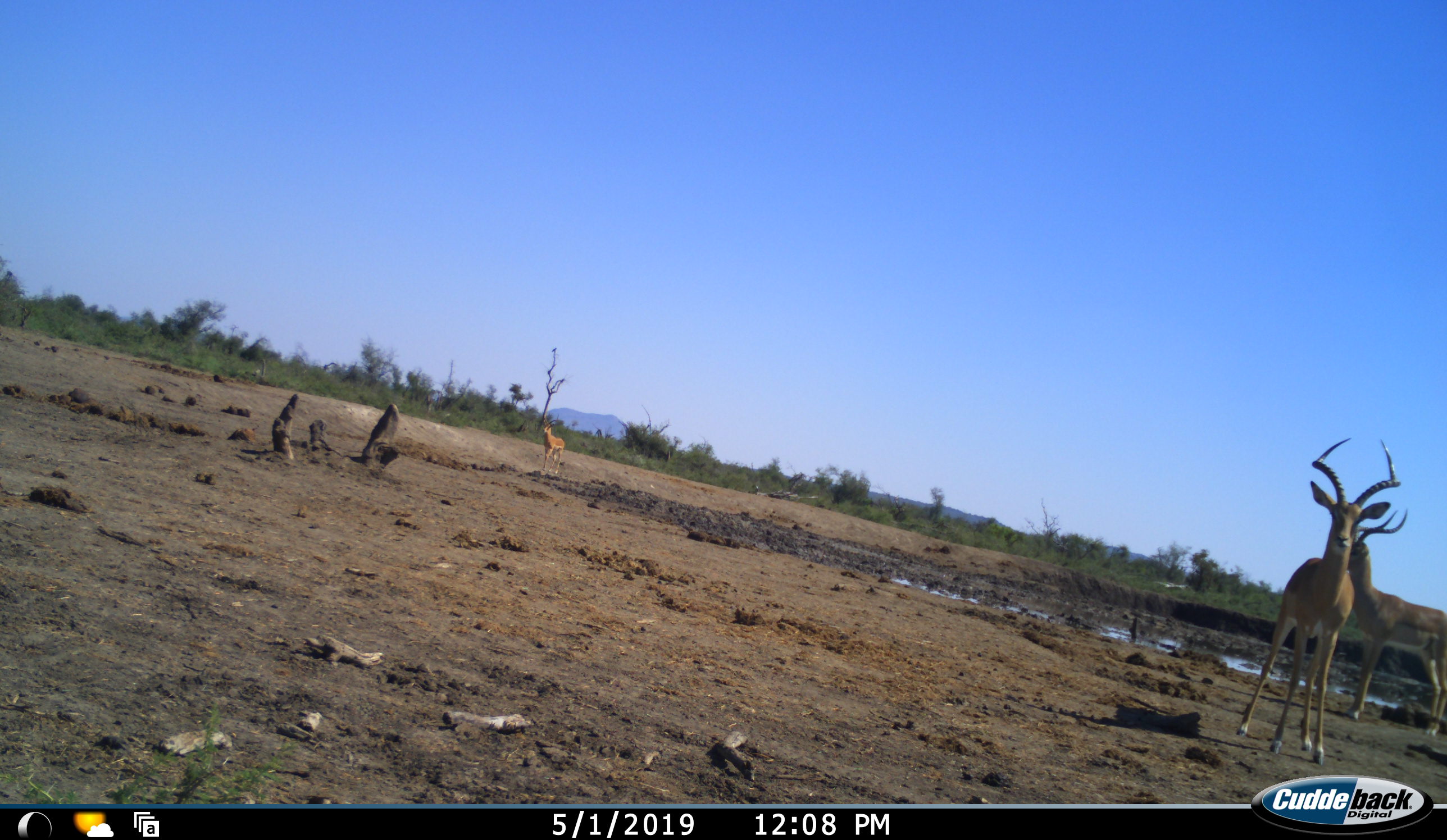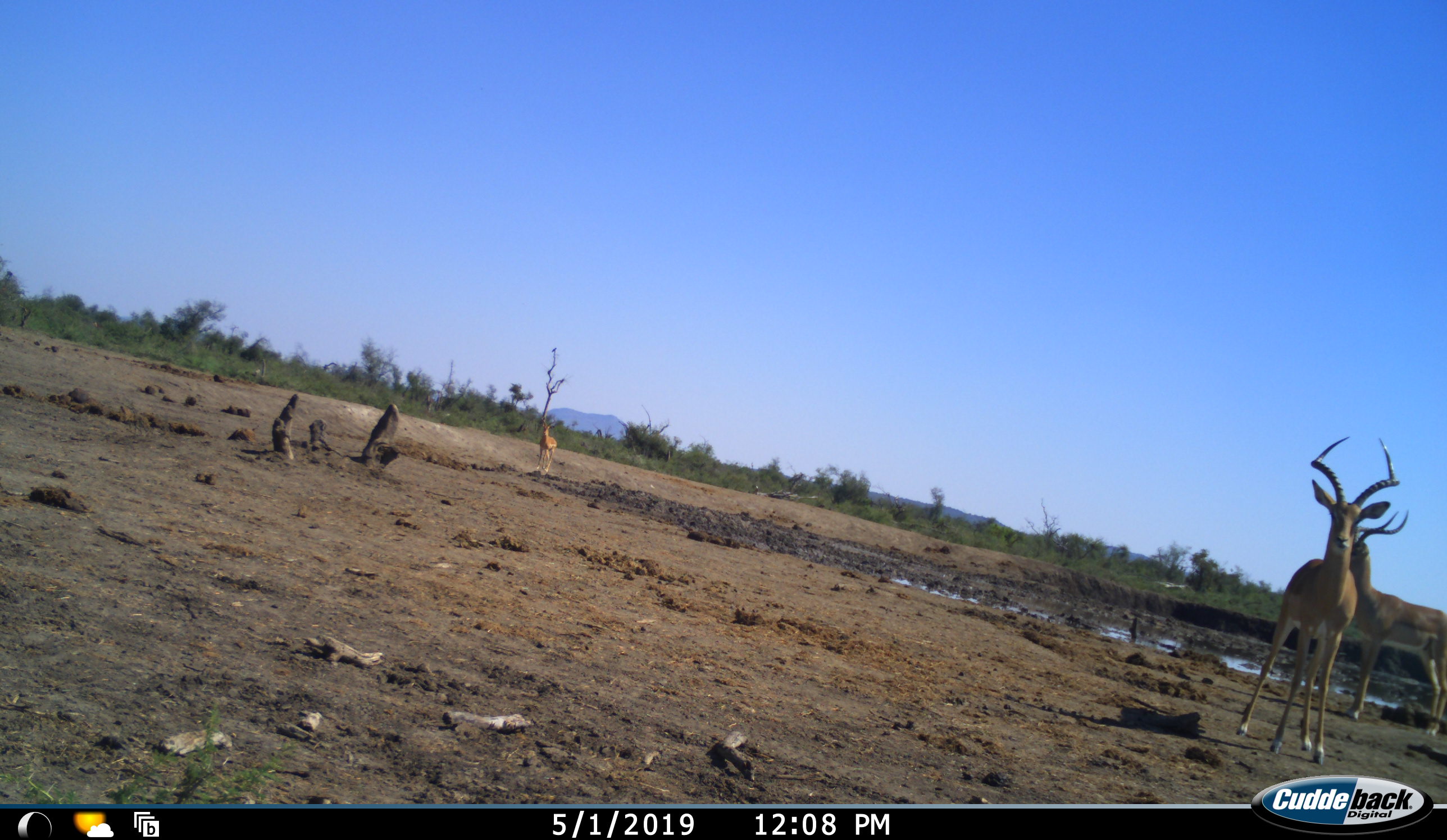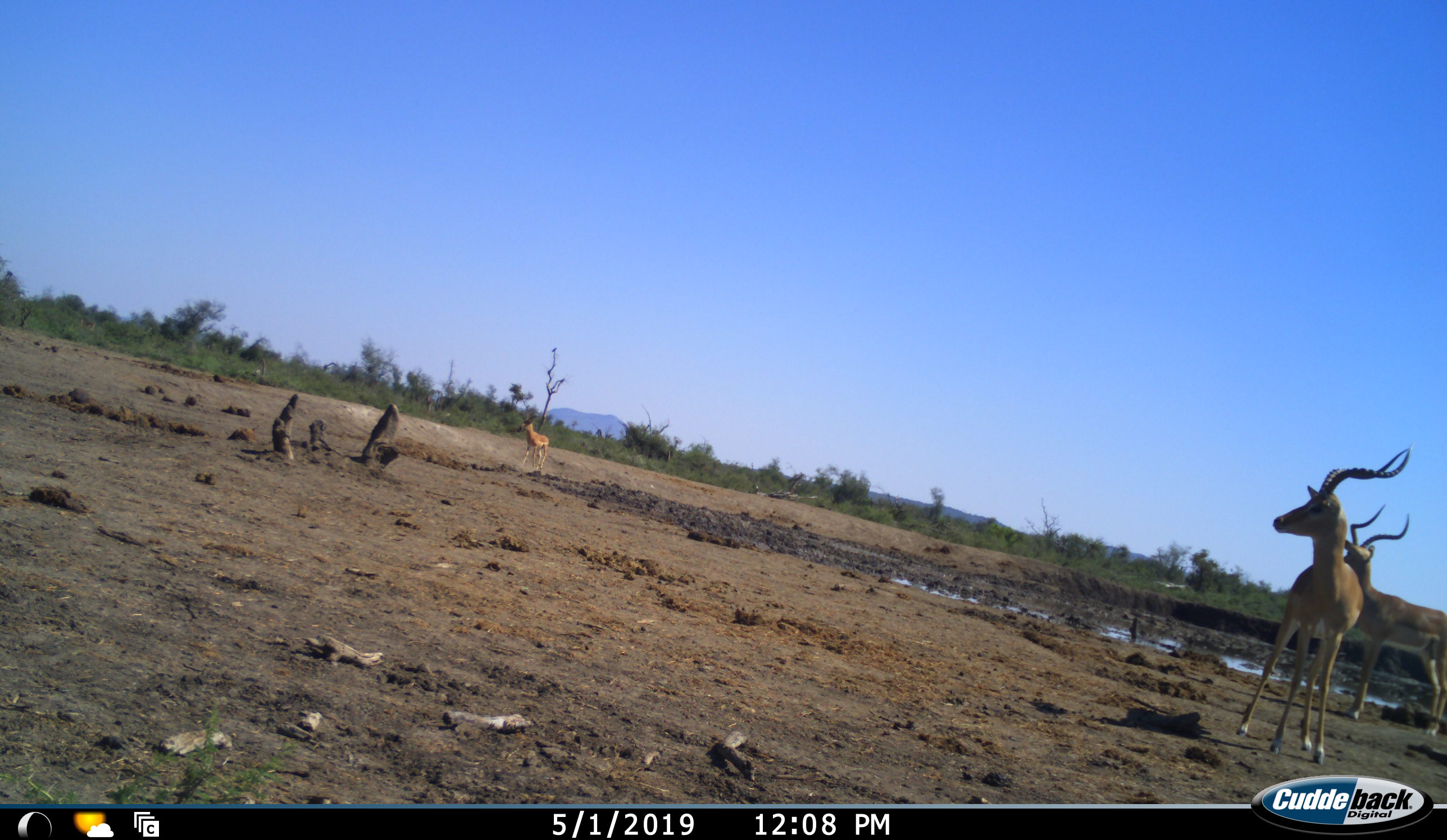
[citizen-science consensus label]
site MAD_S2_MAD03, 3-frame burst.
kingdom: Animalia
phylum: Chordata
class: Mammalia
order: Artiodactyla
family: Bovidae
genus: Aepyceros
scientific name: Aepyceros melampus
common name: impala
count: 3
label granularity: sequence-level